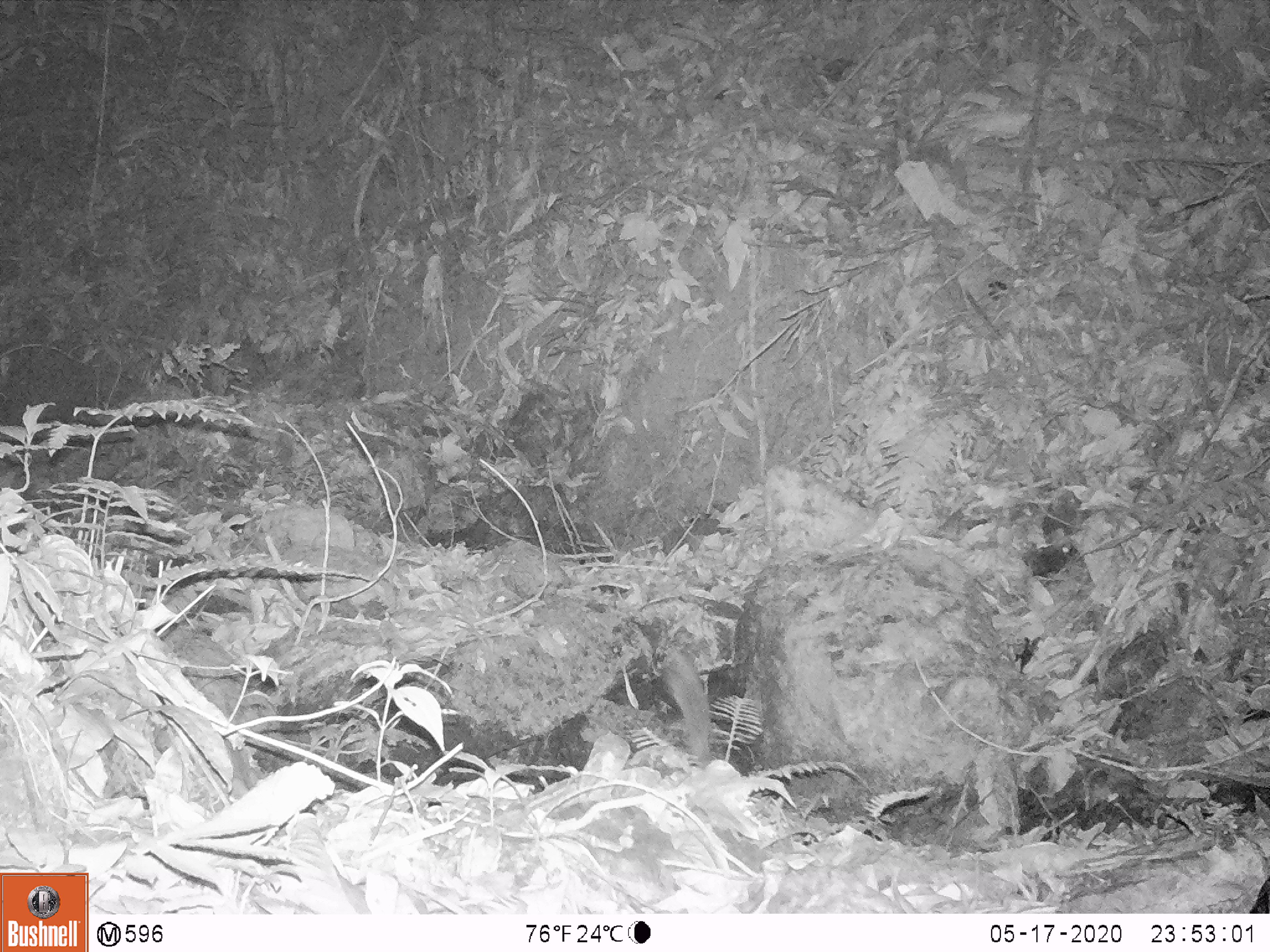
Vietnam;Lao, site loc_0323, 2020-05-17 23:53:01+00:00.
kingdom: Animalia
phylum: Chordata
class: Mammalia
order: Carnivora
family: Mustelidae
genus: Melogale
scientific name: Melogale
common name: ferret badger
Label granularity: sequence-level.